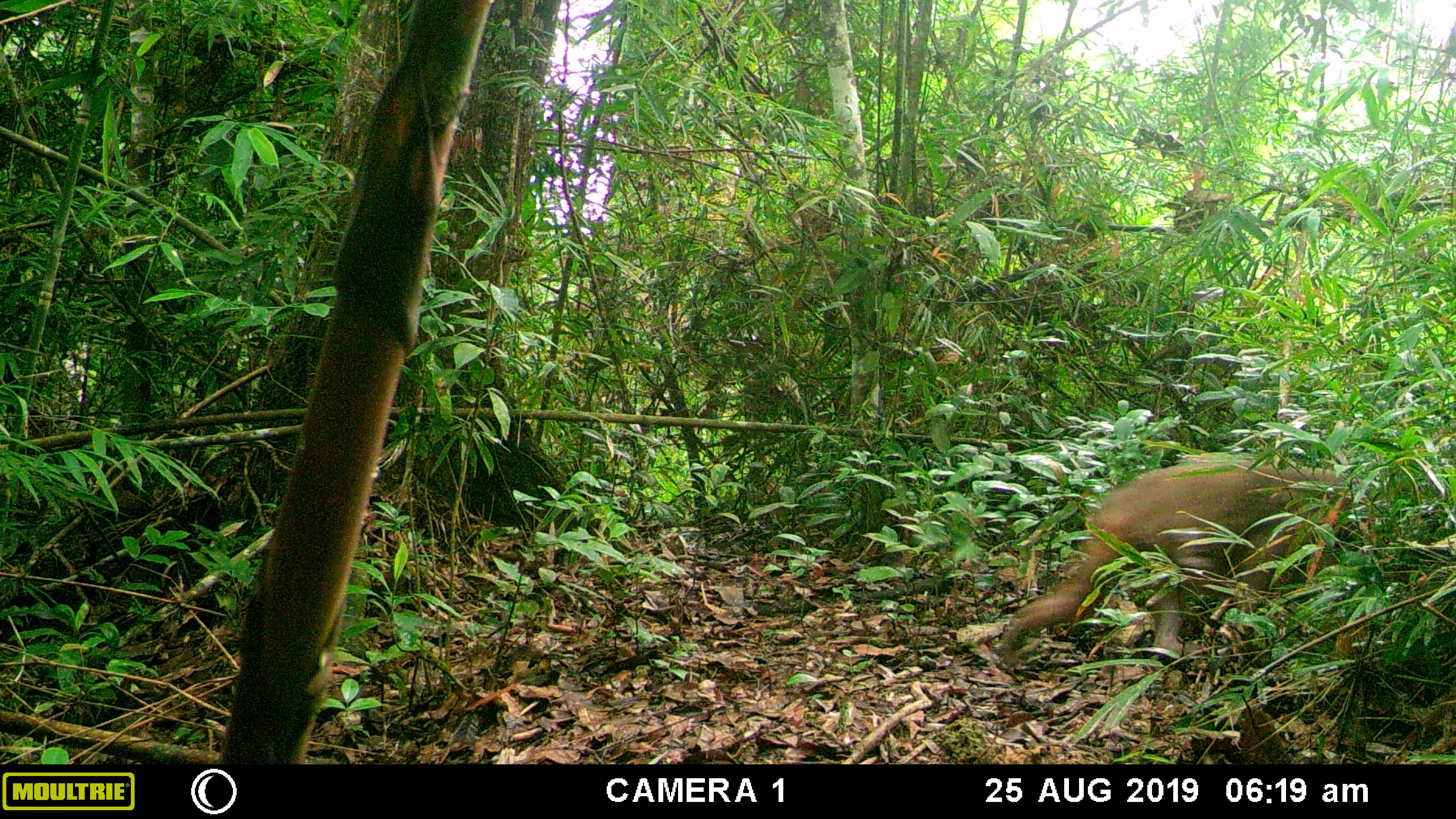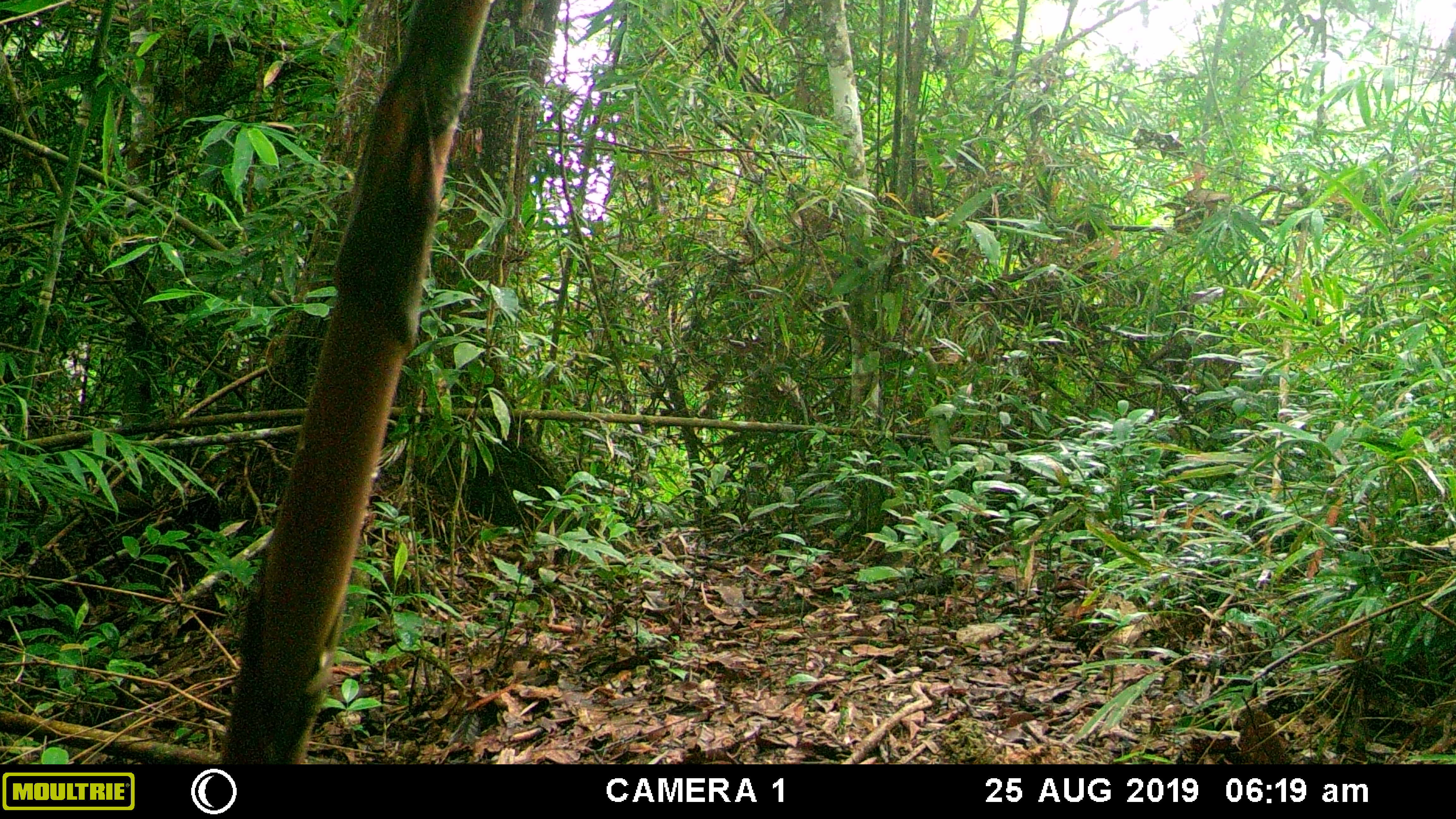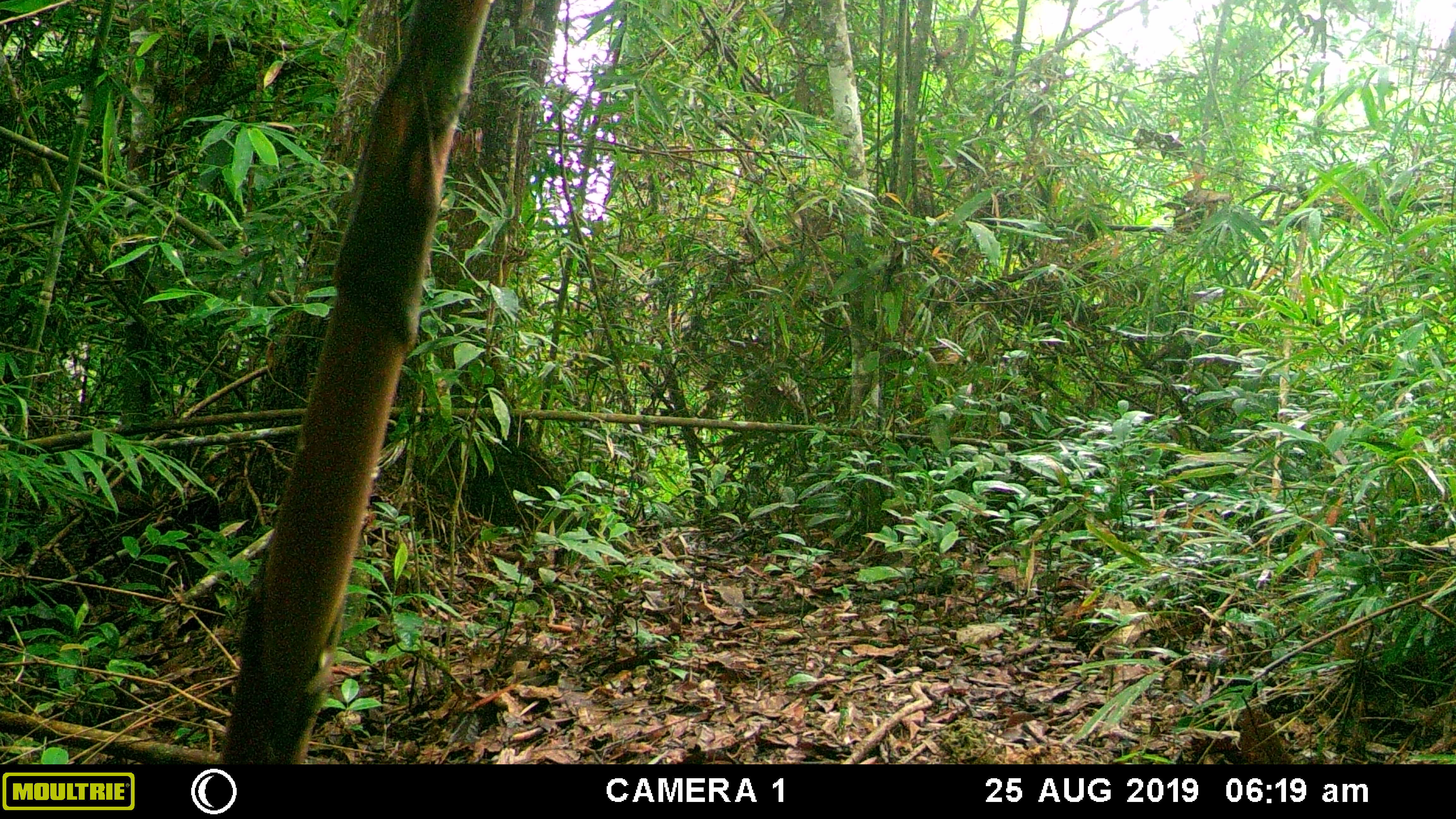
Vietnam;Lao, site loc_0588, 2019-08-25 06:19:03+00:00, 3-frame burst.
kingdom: Animalia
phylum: Chordata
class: Mammalia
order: Primates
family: Cercopithecidae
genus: Macaca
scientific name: Macaca arctoides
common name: stump-tailed macaque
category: stump tailed macaque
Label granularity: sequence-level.